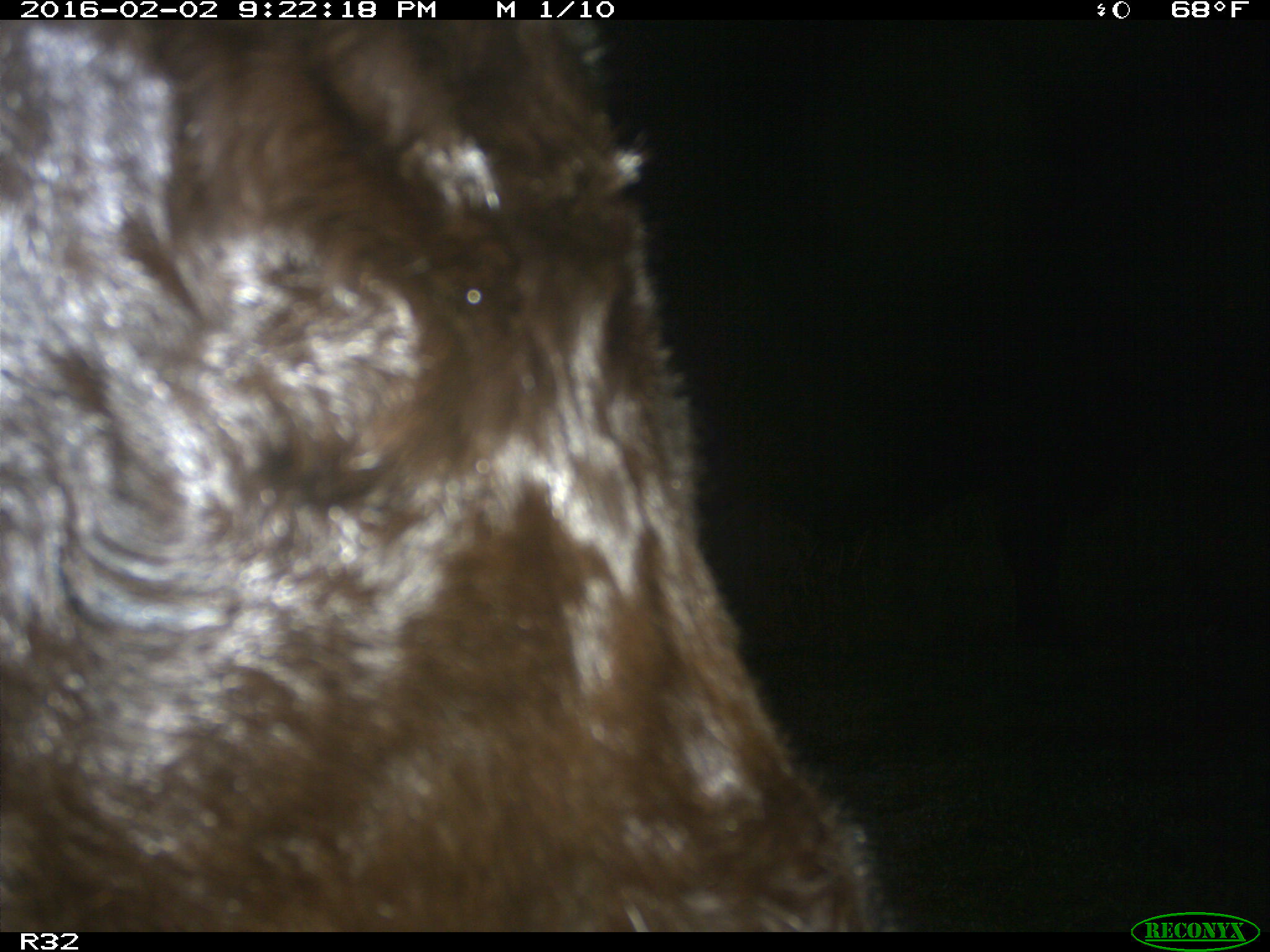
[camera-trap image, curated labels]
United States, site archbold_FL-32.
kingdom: Animalia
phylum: Chordata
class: Mammalia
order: Artiodactyla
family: Bovidae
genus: Bos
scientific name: Bos taurus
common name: domestic cow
Bos taurus (domestic cow).